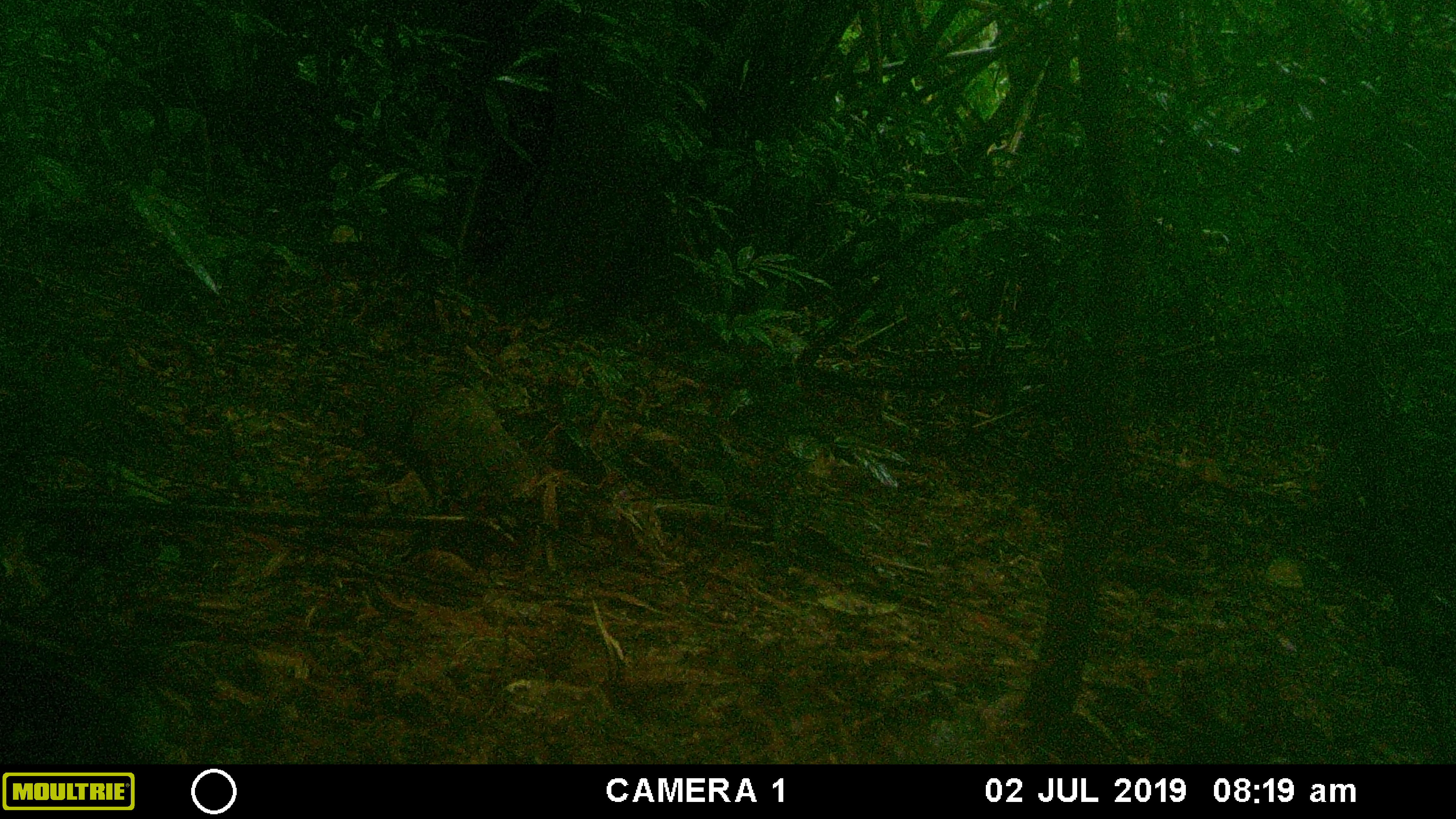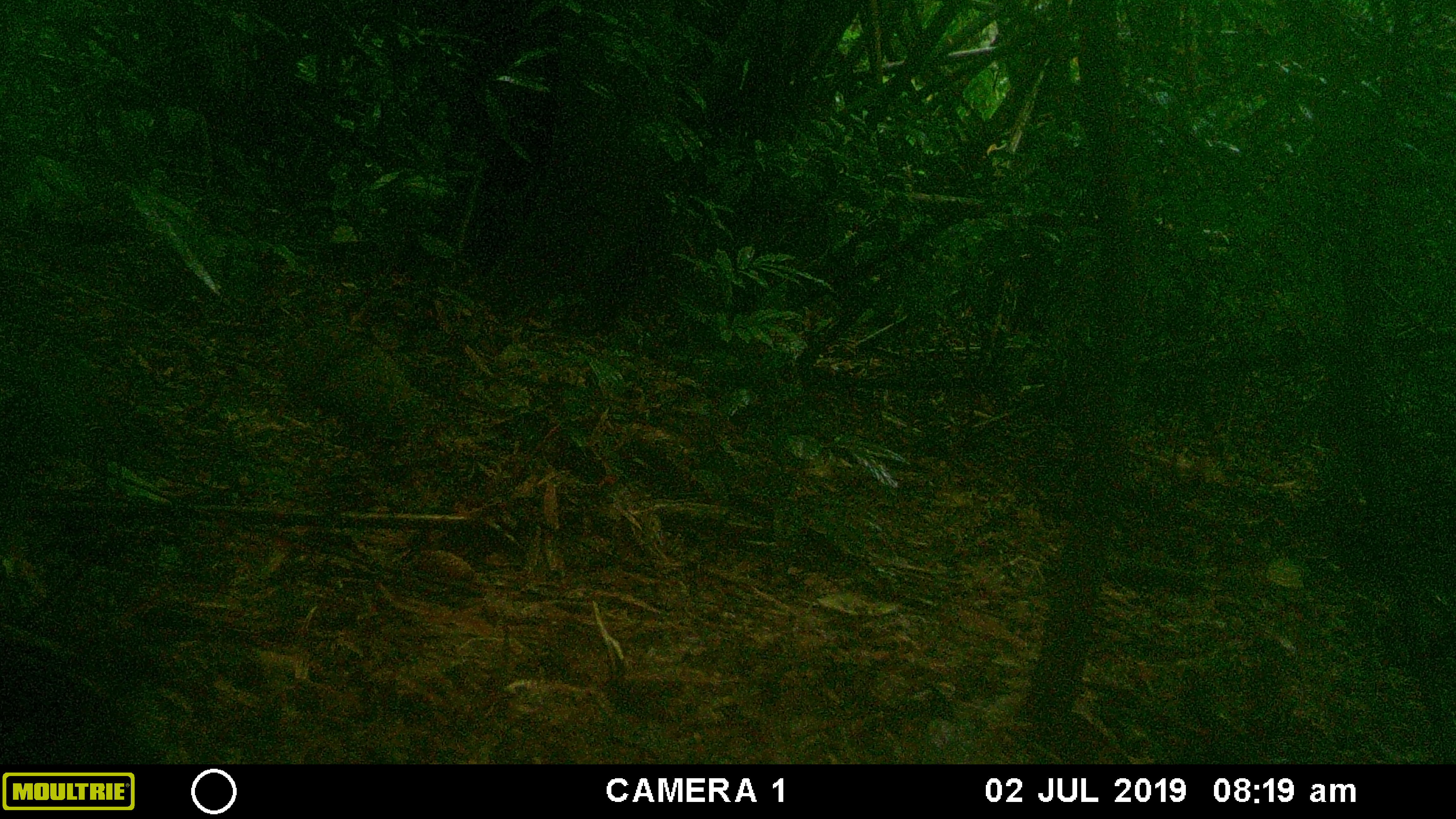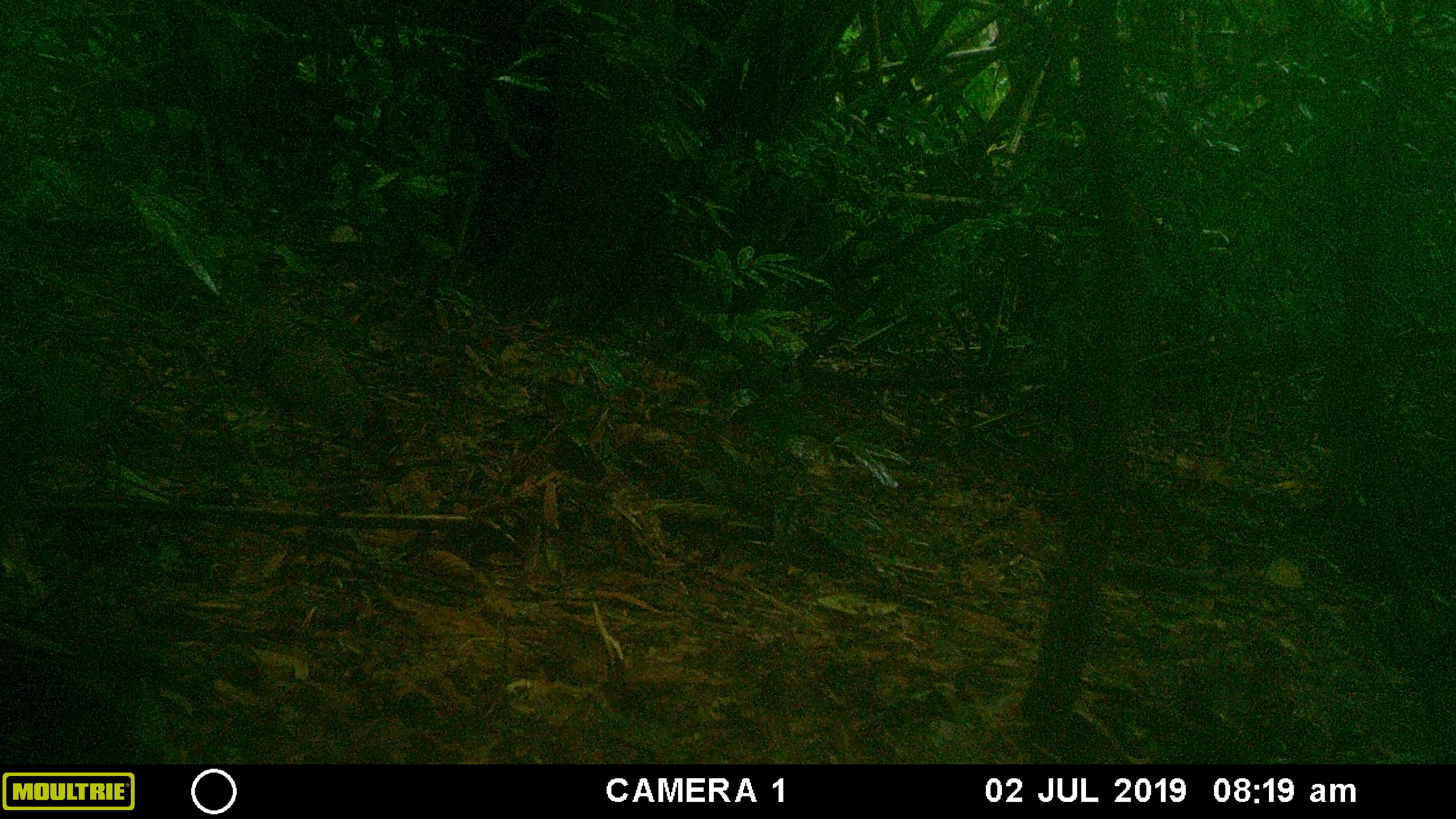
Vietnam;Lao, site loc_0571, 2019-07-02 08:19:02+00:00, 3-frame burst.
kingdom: Animalia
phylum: Chordata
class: Aves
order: Galliformes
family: Phasianidae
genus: Polyplectron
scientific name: Polyplectron bicalcaratum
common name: gray peacock-pheasant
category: grey peacock pheasant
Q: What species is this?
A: Grey peacock pheasant (gray peacock-pheasant) (Polyplectron bicalcaratum).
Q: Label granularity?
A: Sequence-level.